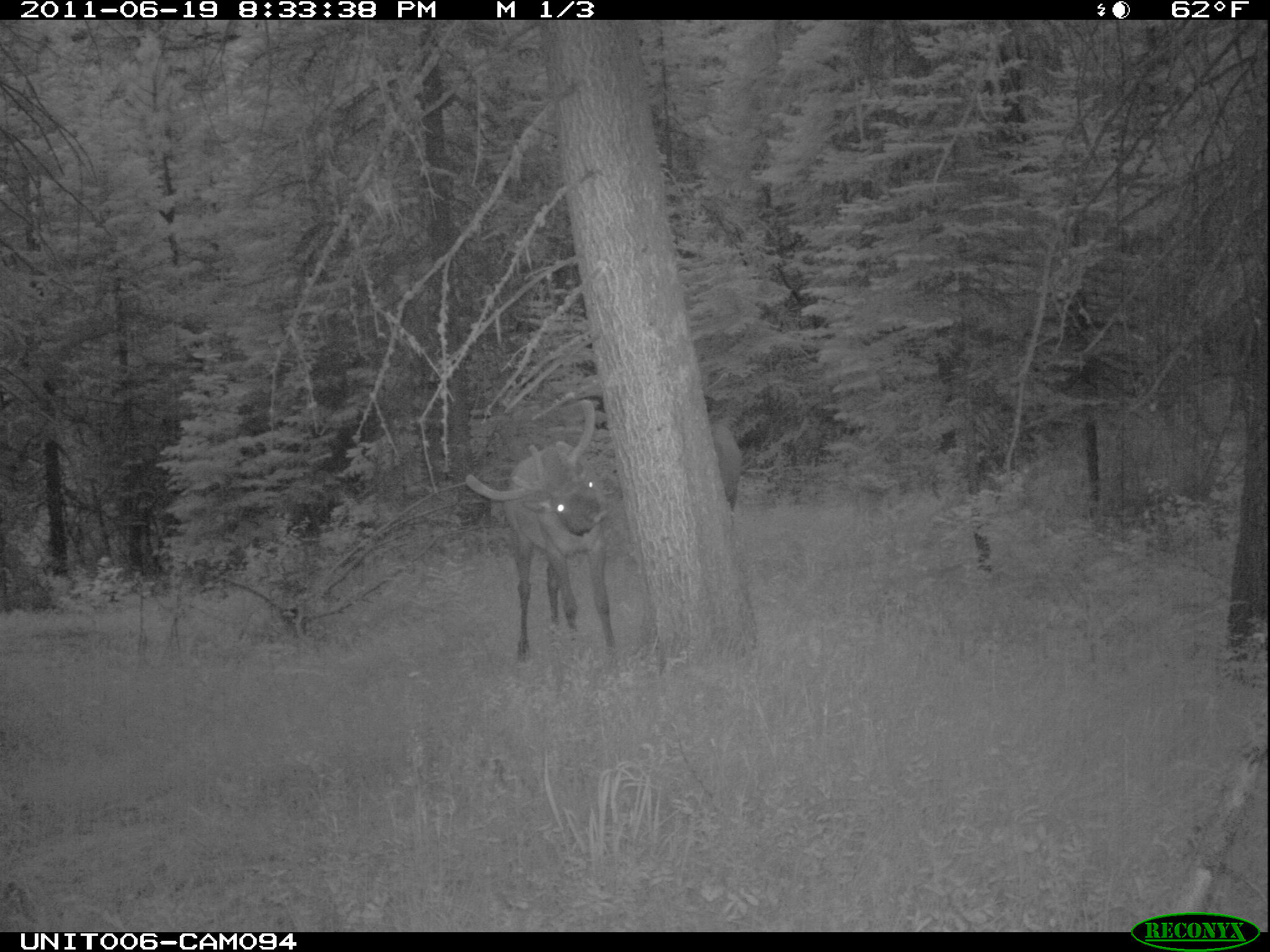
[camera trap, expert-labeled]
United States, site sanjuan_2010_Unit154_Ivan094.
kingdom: Animalia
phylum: Chordata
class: Mammalia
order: Artiodactyla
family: Cervidae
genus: Cervus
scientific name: Cervus elaphus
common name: red deer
Cervus elaphus (red deer).